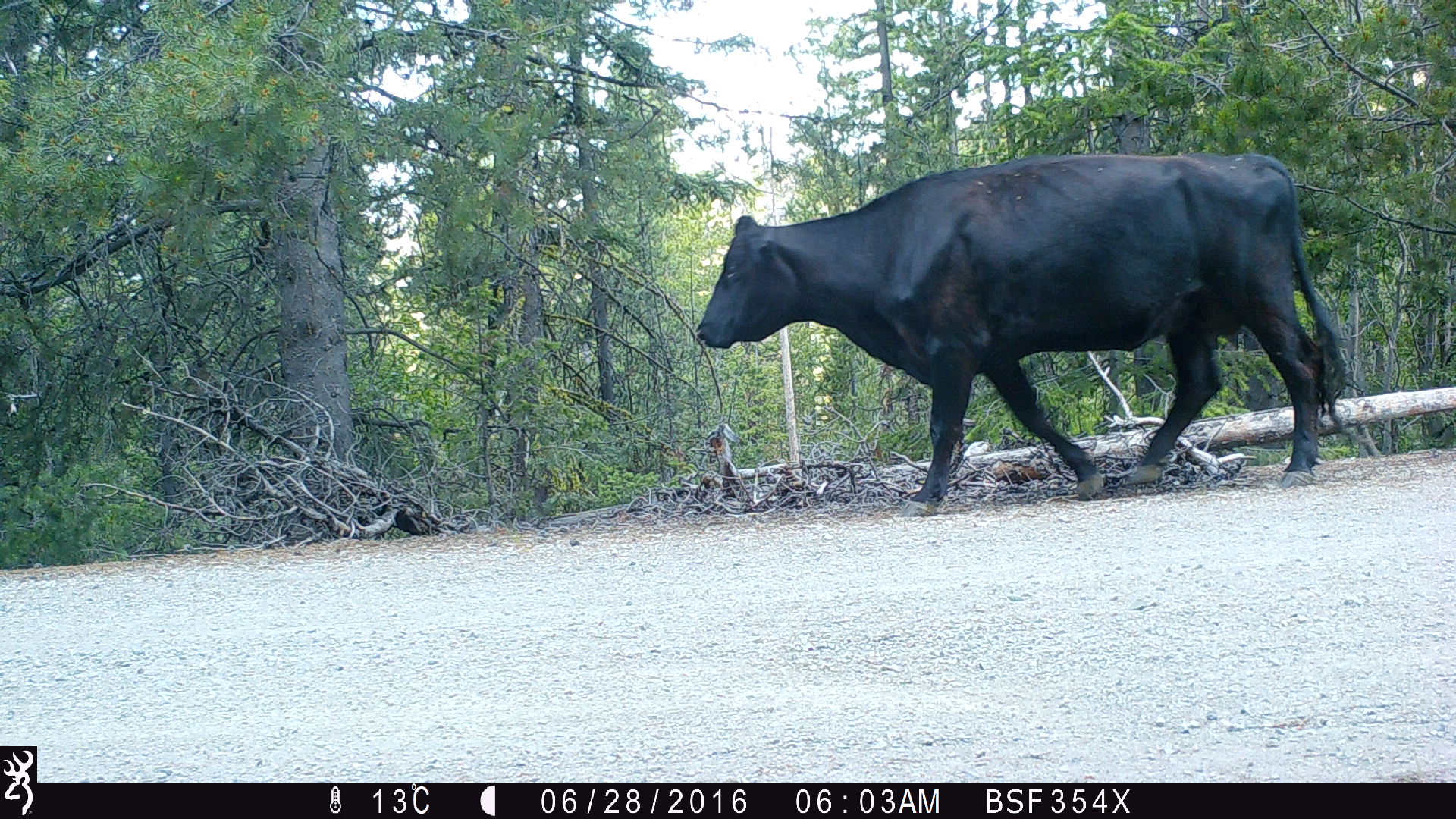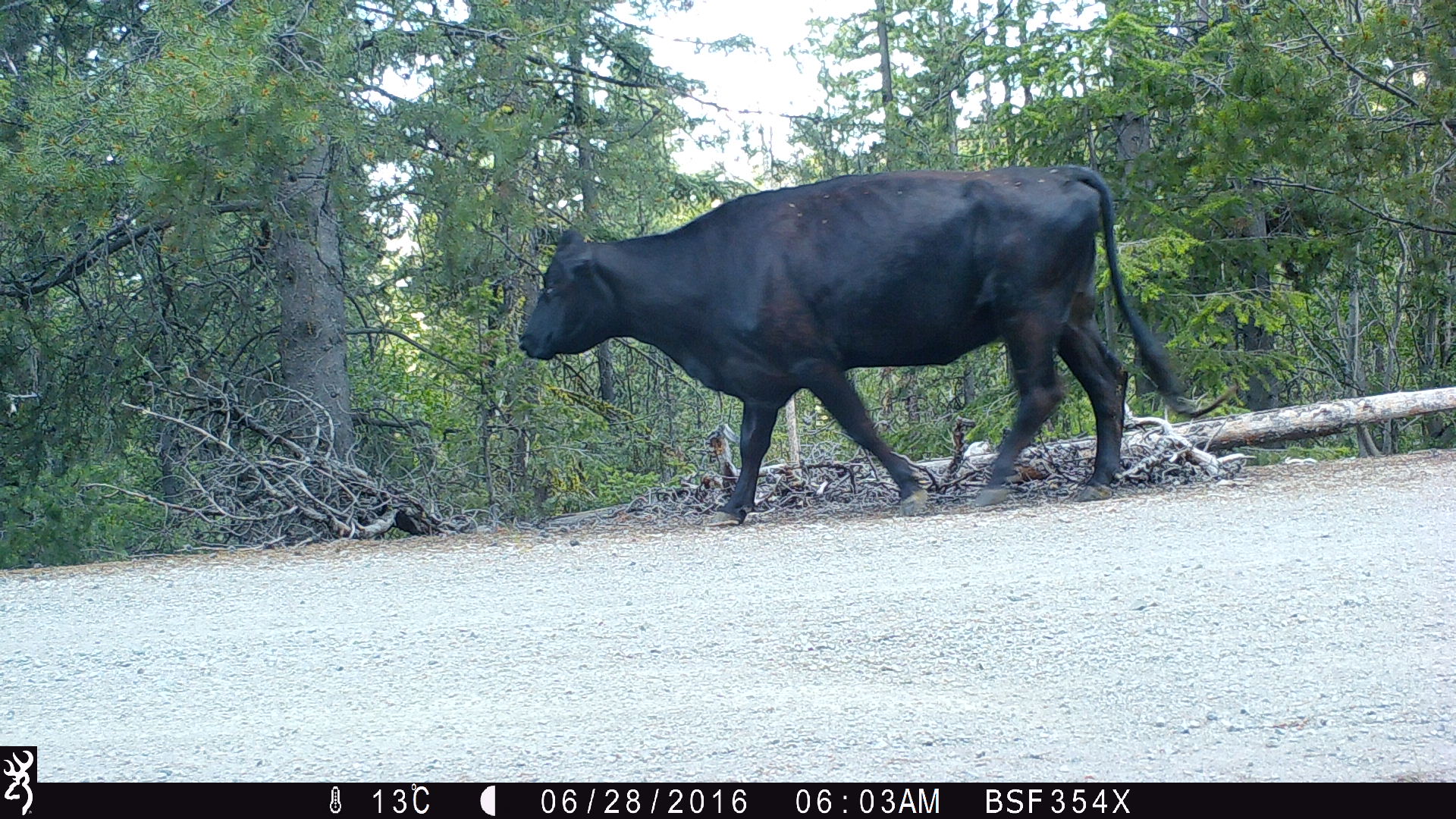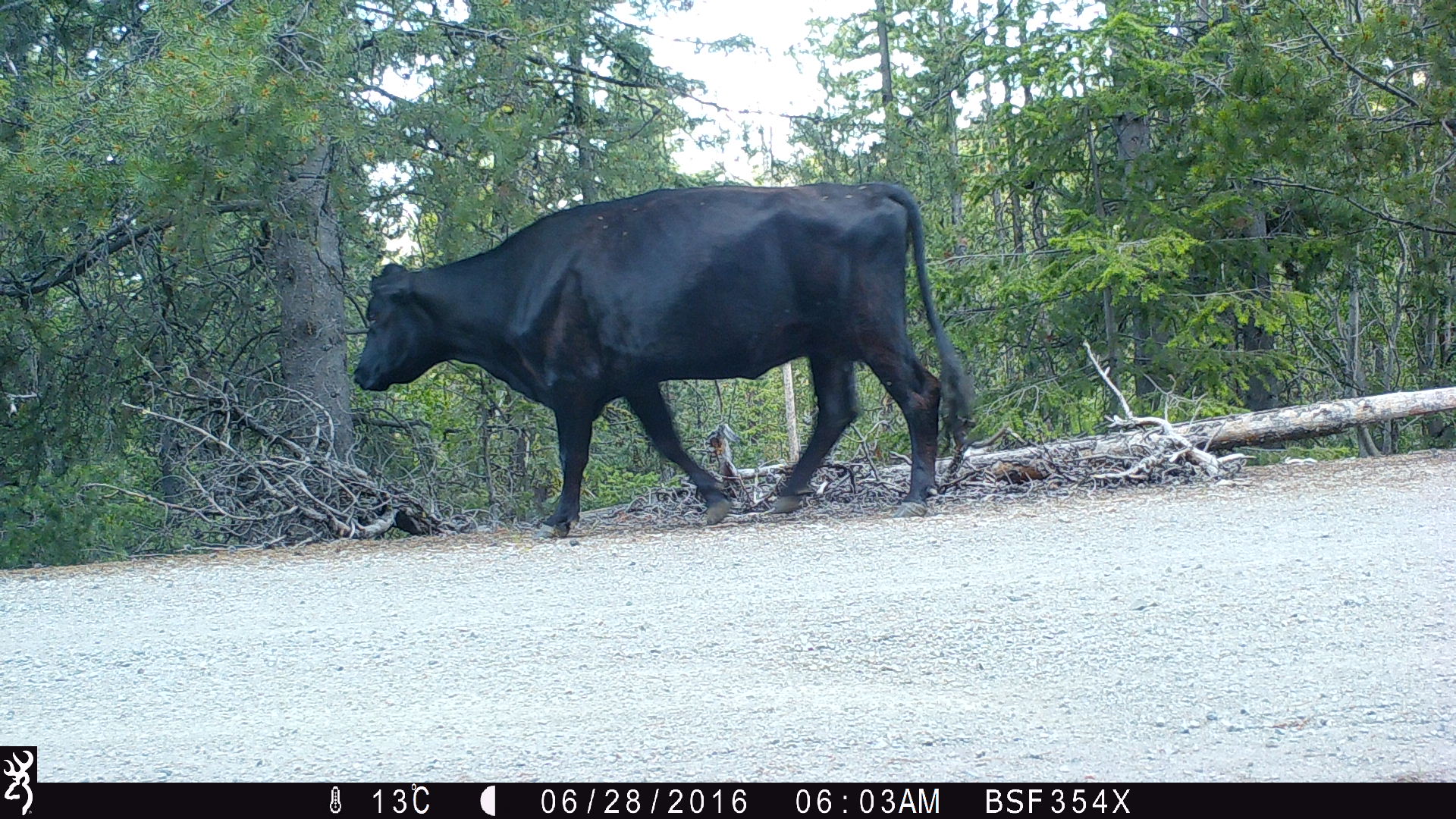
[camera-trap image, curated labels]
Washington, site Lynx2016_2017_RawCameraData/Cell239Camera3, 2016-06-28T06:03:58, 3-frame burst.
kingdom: Animalia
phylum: Chordata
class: Mammalia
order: Artiodactyla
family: Bovidae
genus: Bos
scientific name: Bos taurus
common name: domestic cattle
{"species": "domestic cattle (Bos taurus)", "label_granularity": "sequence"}